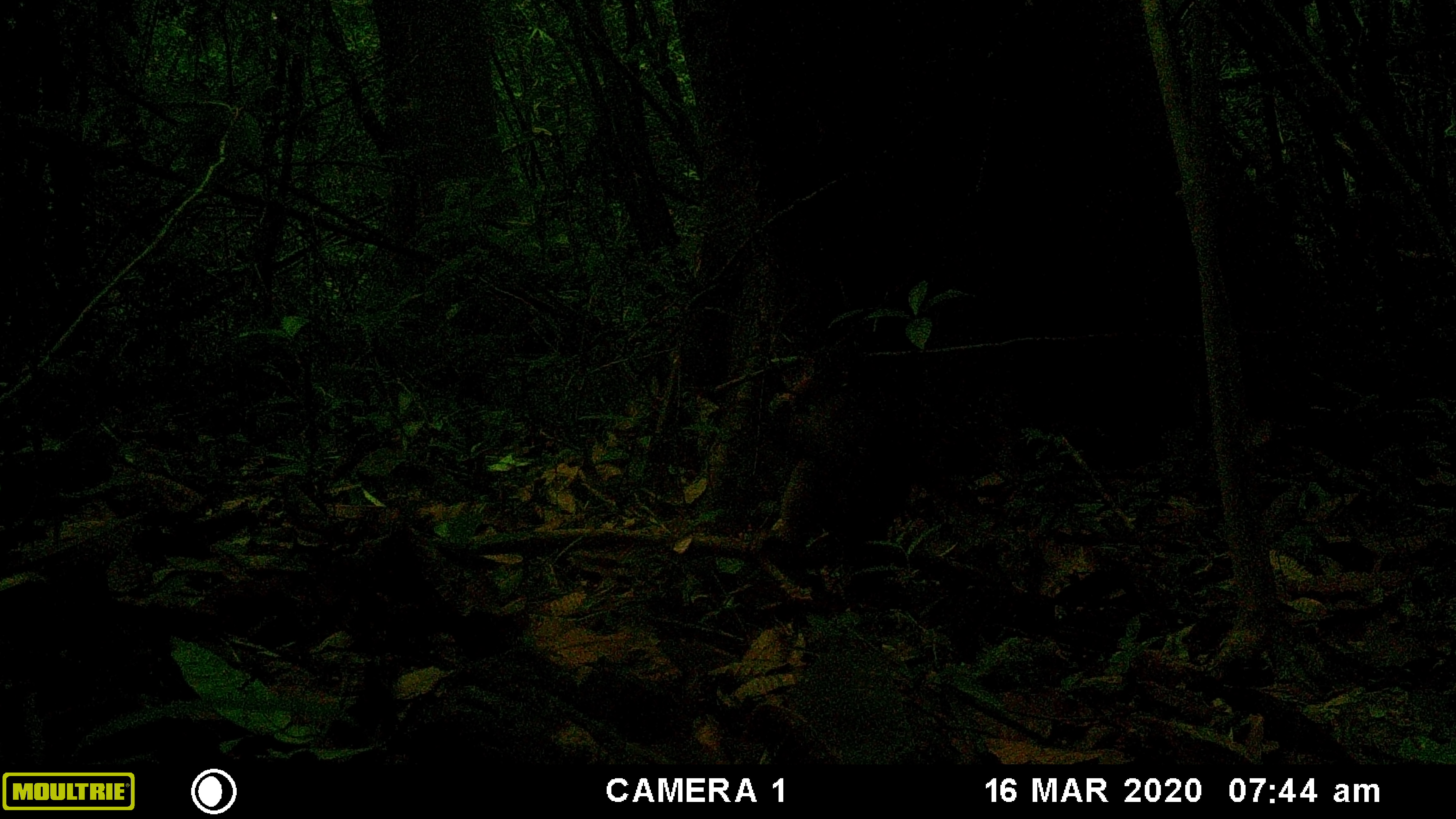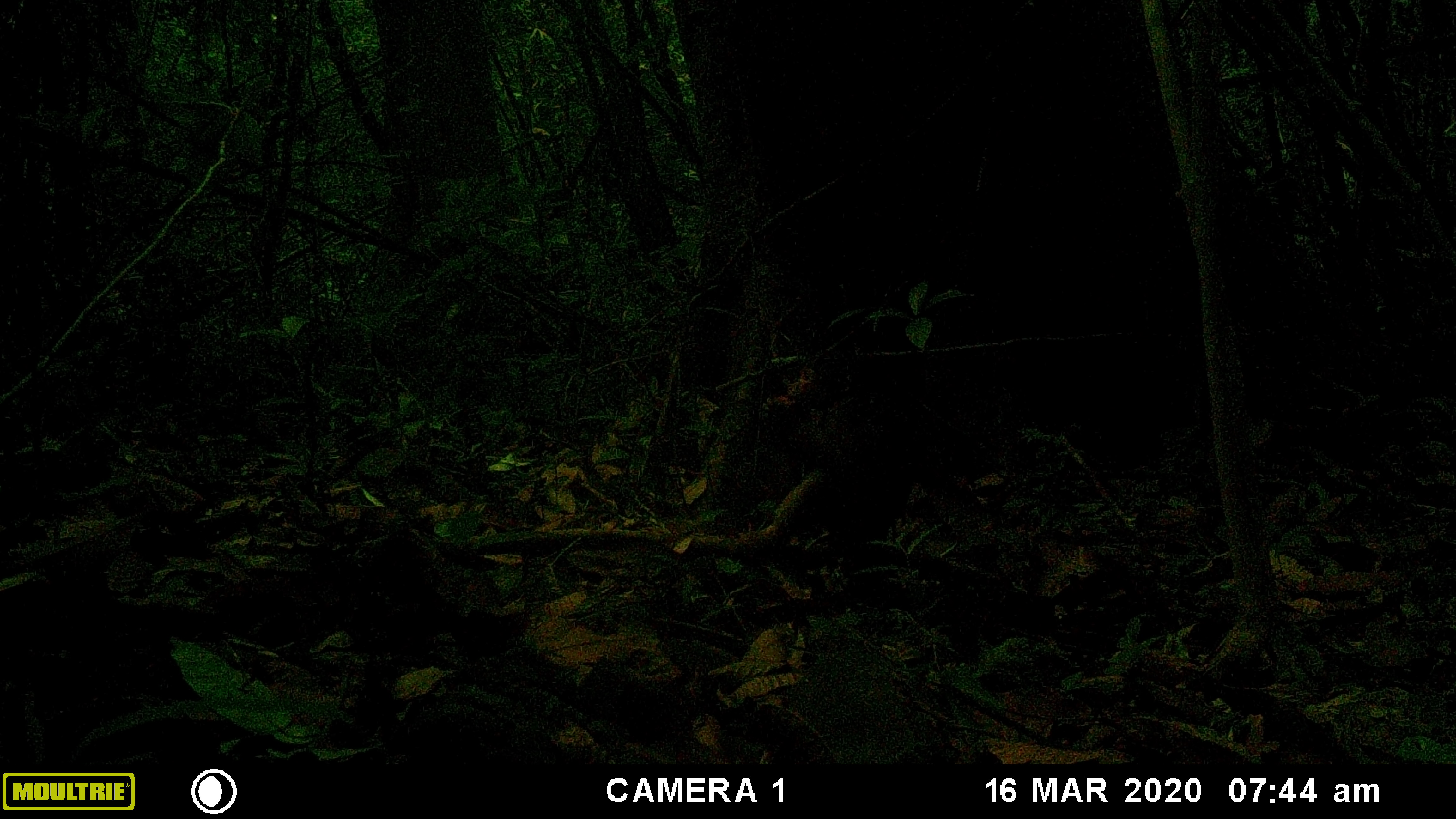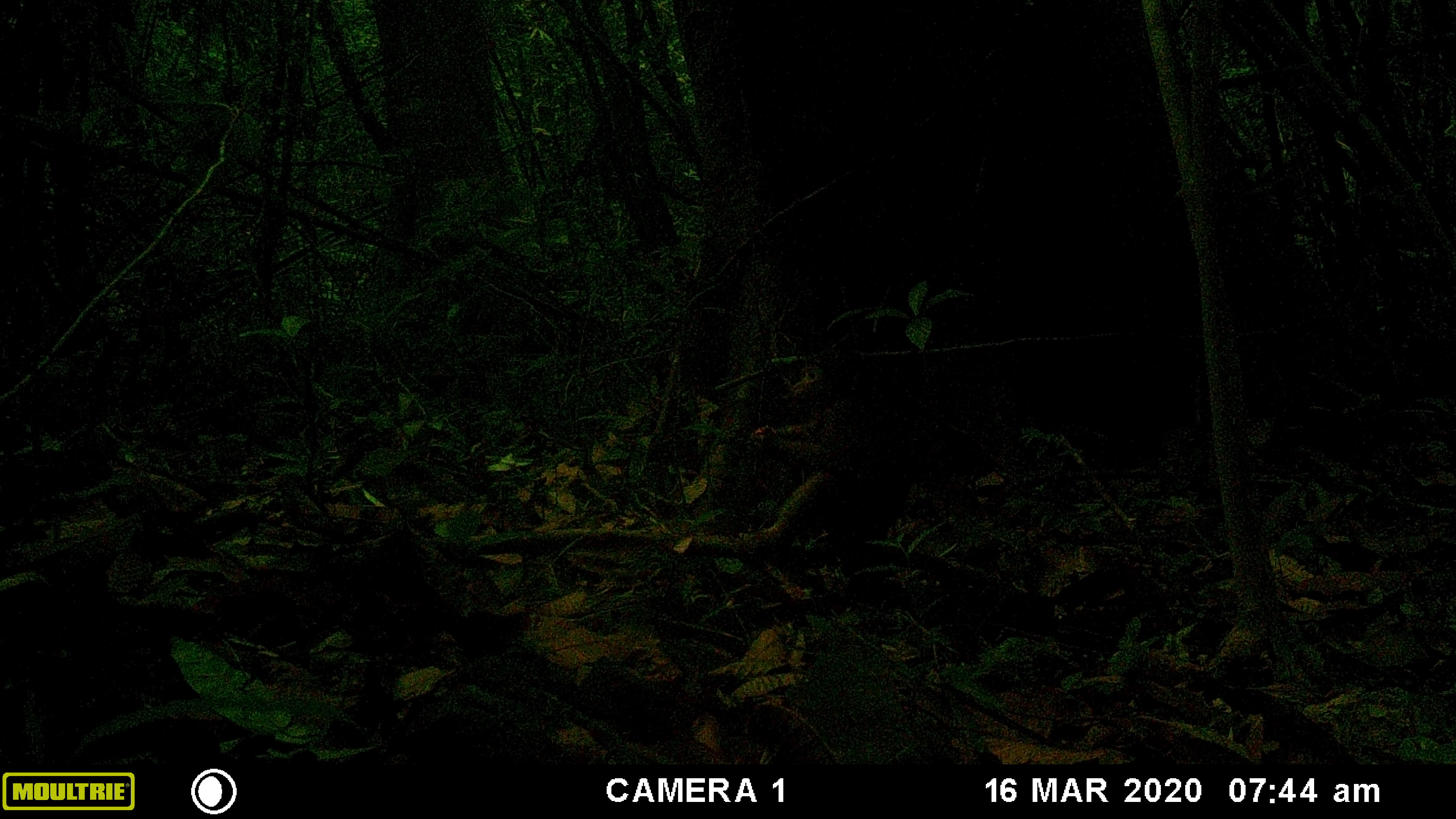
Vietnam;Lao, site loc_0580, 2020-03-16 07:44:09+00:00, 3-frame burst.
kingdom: Animalia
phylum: Chordata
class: Mammalia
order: Primates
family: Cercopithecidae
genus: Macaca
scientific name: Macaca arctoides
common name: stump-tailed macaque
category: stump tailed macaque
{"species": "stump tailed macaque (stump-tailed macaque) (Macaca arctoides)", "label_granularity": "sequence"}